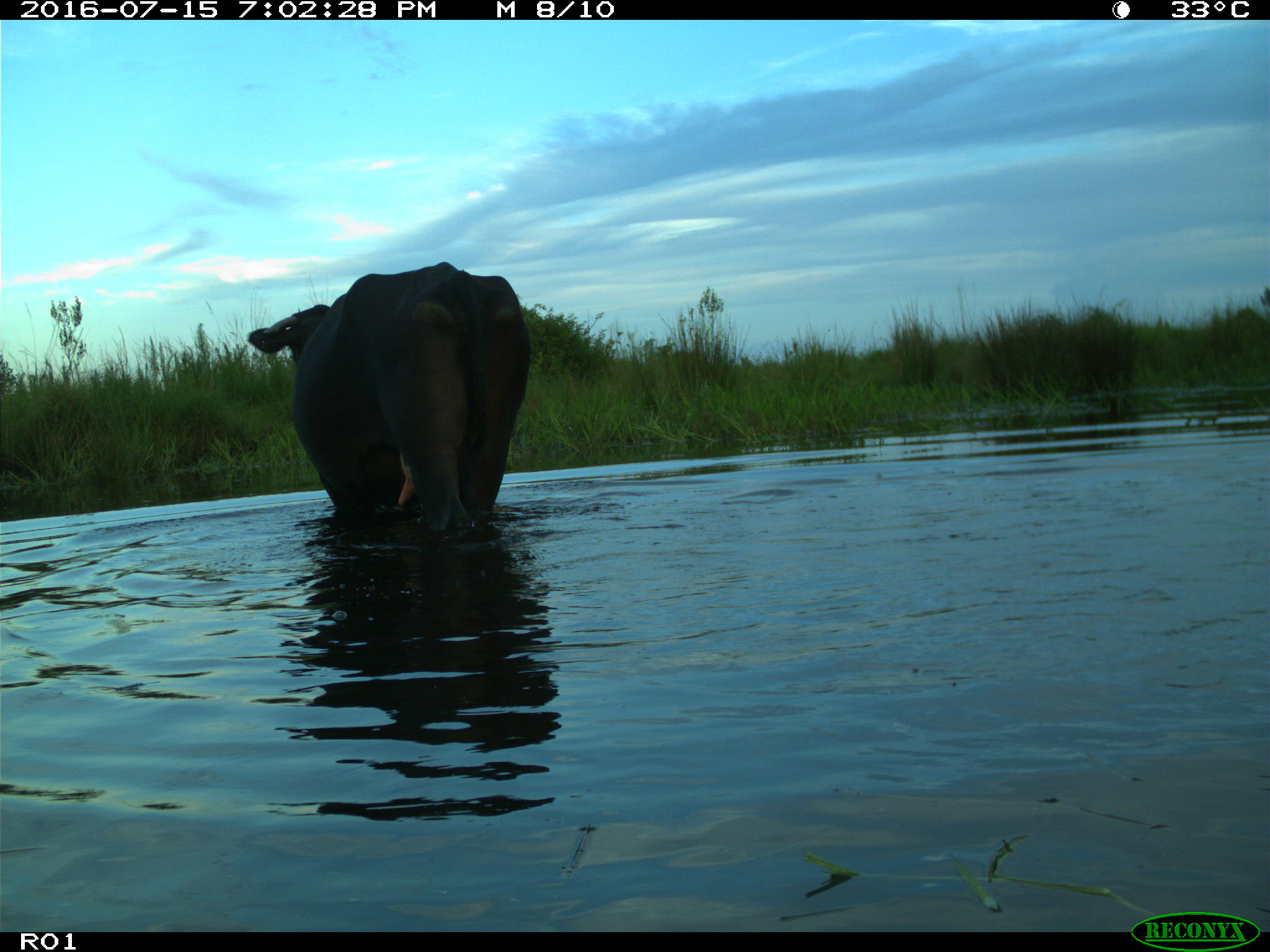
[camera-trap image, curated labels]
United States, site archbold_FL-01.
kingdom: Animalia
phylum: Chordata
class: Mammalia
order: Artiodactyla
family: Bovidae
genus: Bos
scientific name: Bos taurus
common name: domestic cow